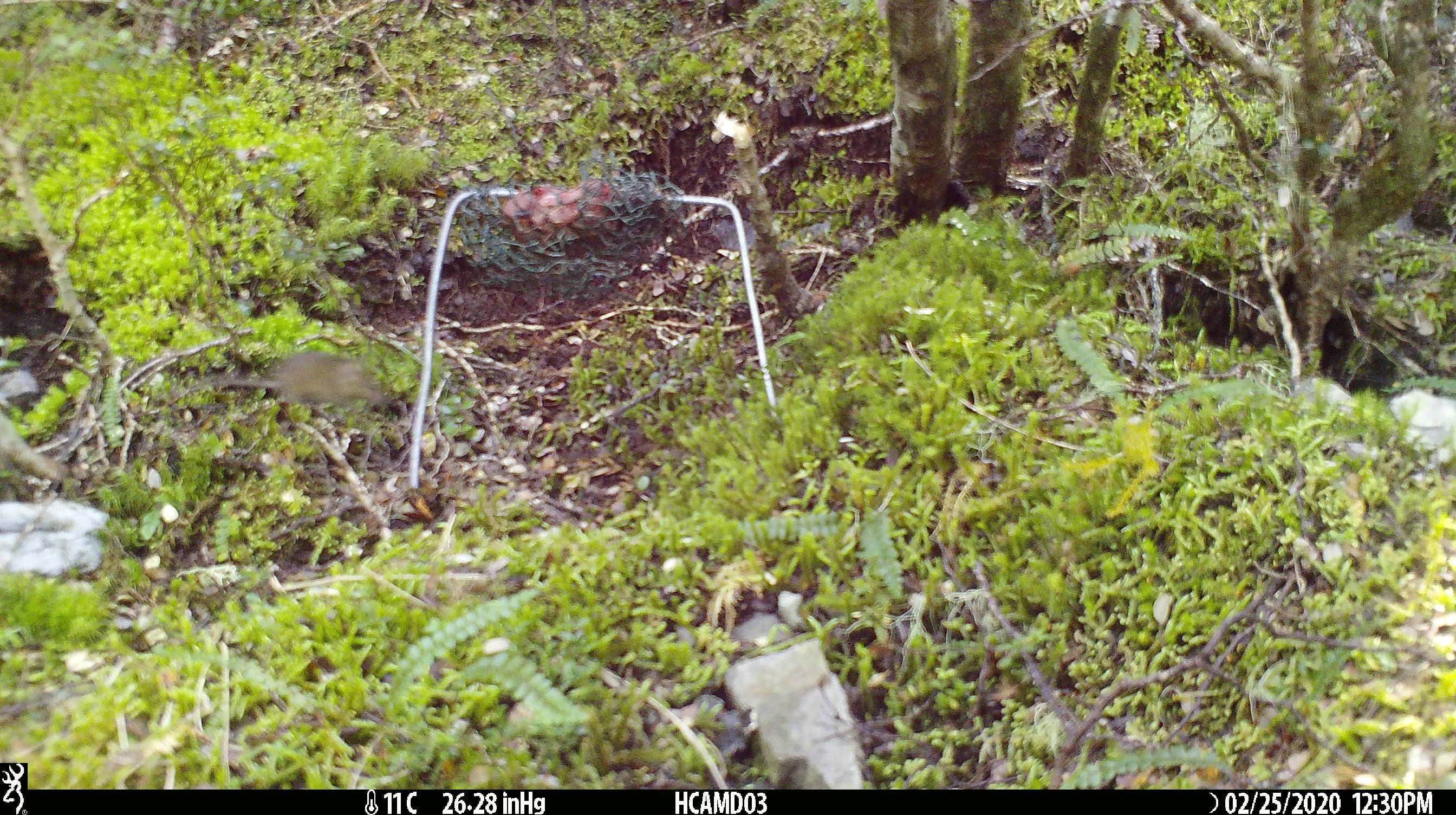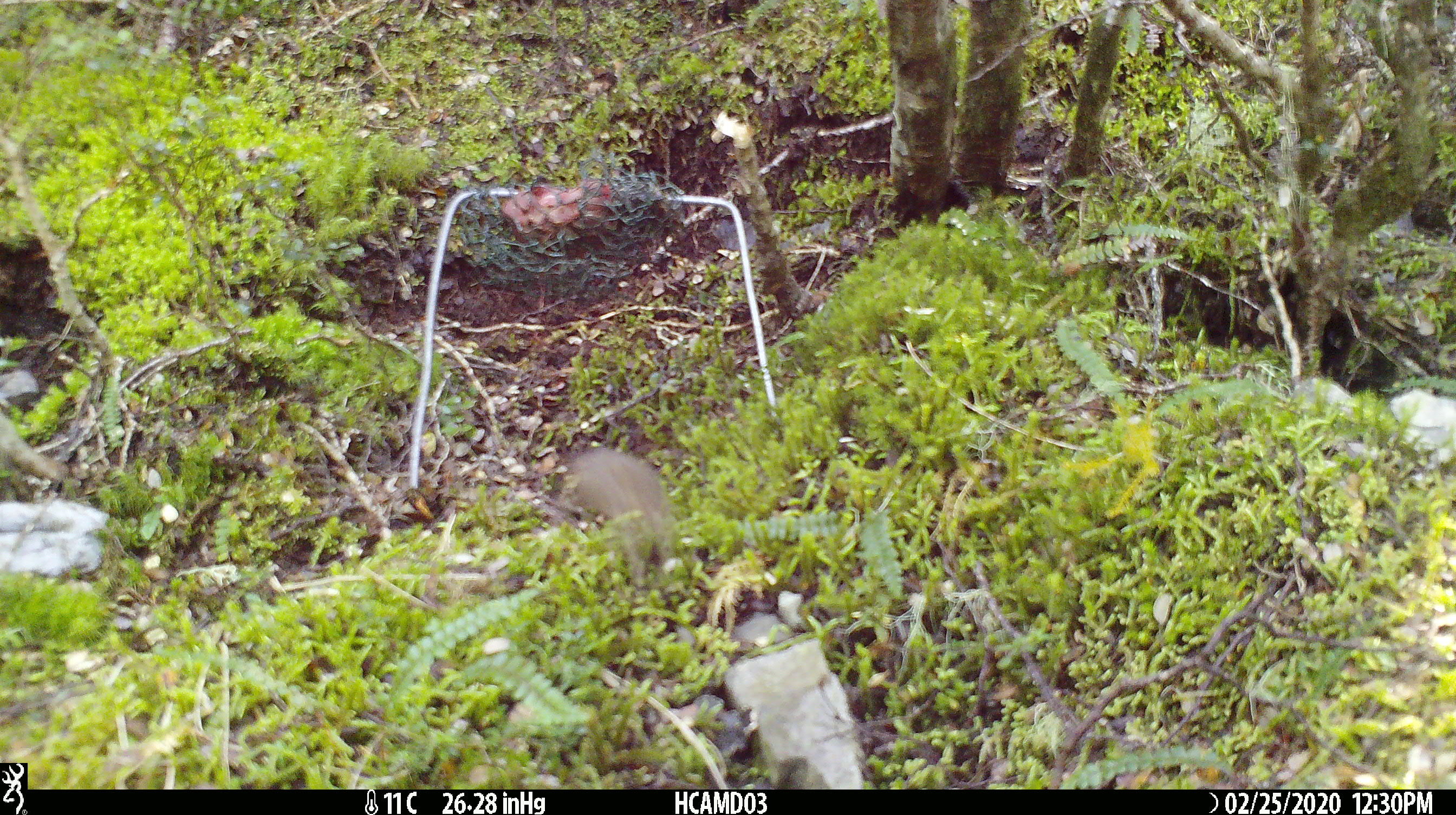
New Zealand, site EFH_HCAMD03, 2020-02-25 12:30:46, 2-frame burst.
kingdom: Animalia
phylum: Chordata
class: Mammalia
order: Rodentia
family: Muridae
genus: Mus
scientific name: Mus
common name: mouse